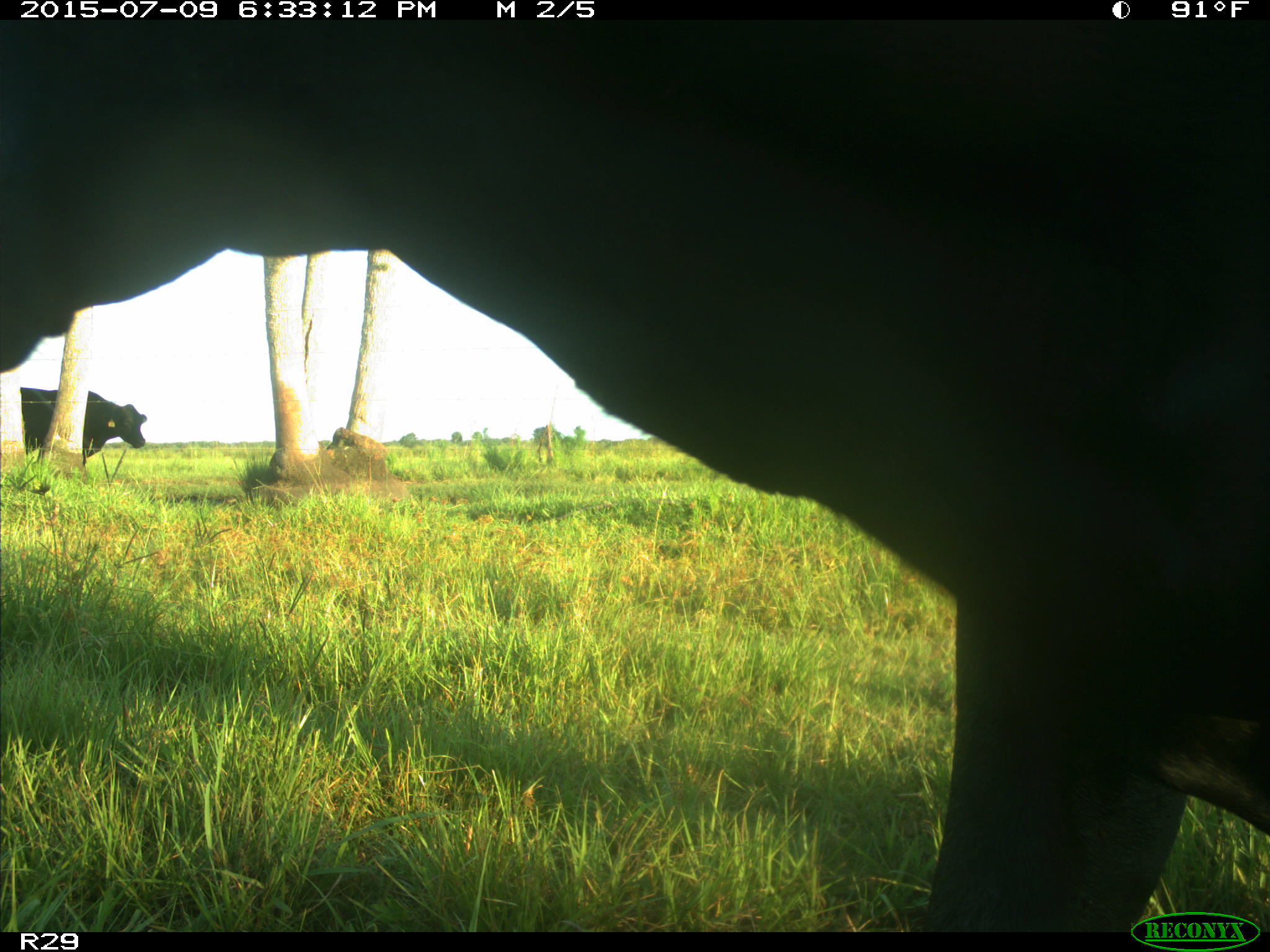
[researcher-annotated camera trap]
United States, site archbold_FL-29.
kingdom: Animalia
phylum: Chordata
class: Mammalia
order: Artiodactyla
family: Bovidae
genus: Bos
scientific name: Bos taurus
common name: domestic cow